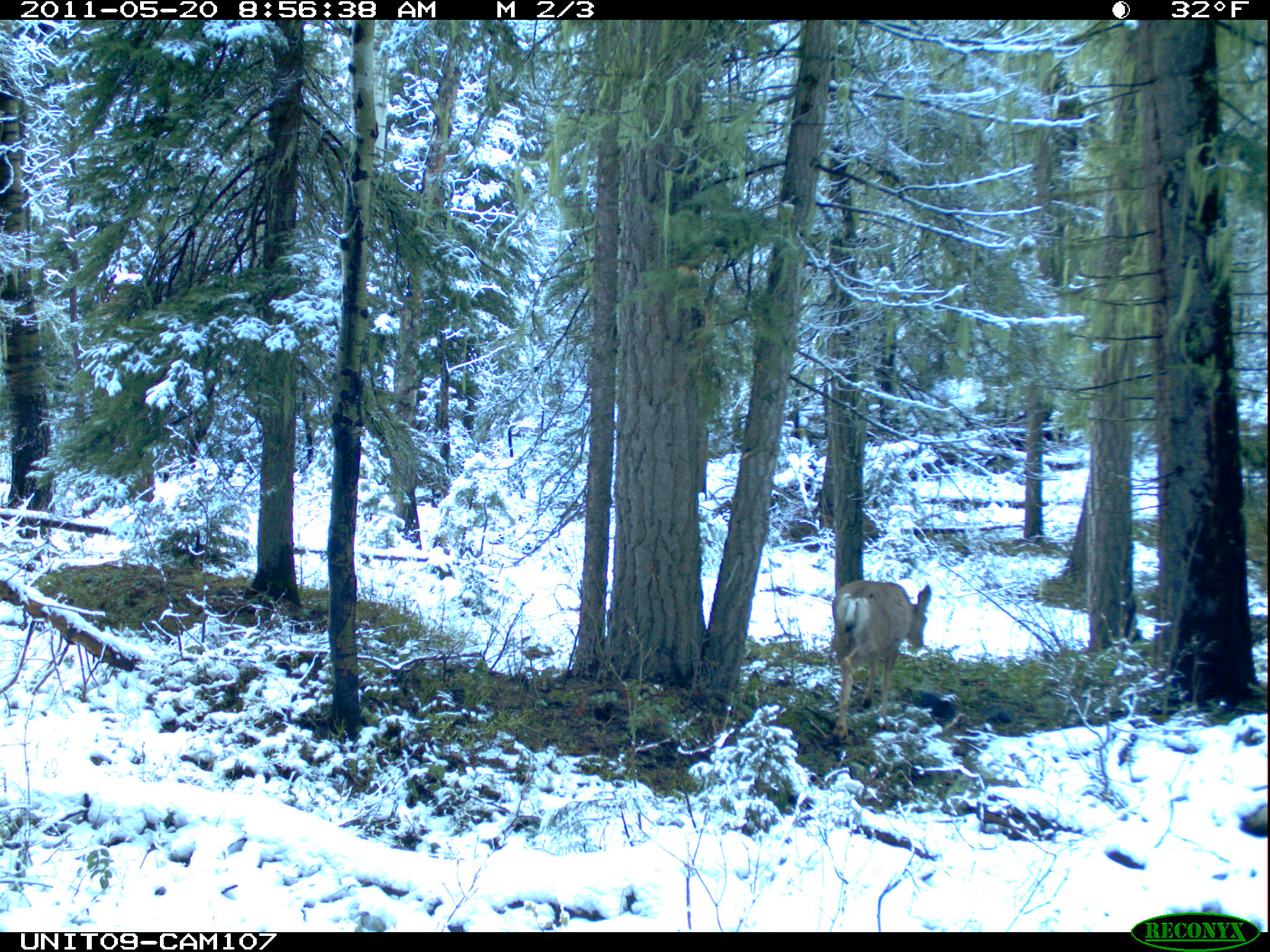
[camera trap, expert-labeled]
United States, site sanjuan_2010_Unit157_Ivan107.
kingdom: Animalia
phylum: Chordata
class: Mammalia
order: Artiodactyla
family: Cervidae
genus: Odocoileus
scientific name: Odocoileus hemionus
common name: mule deer